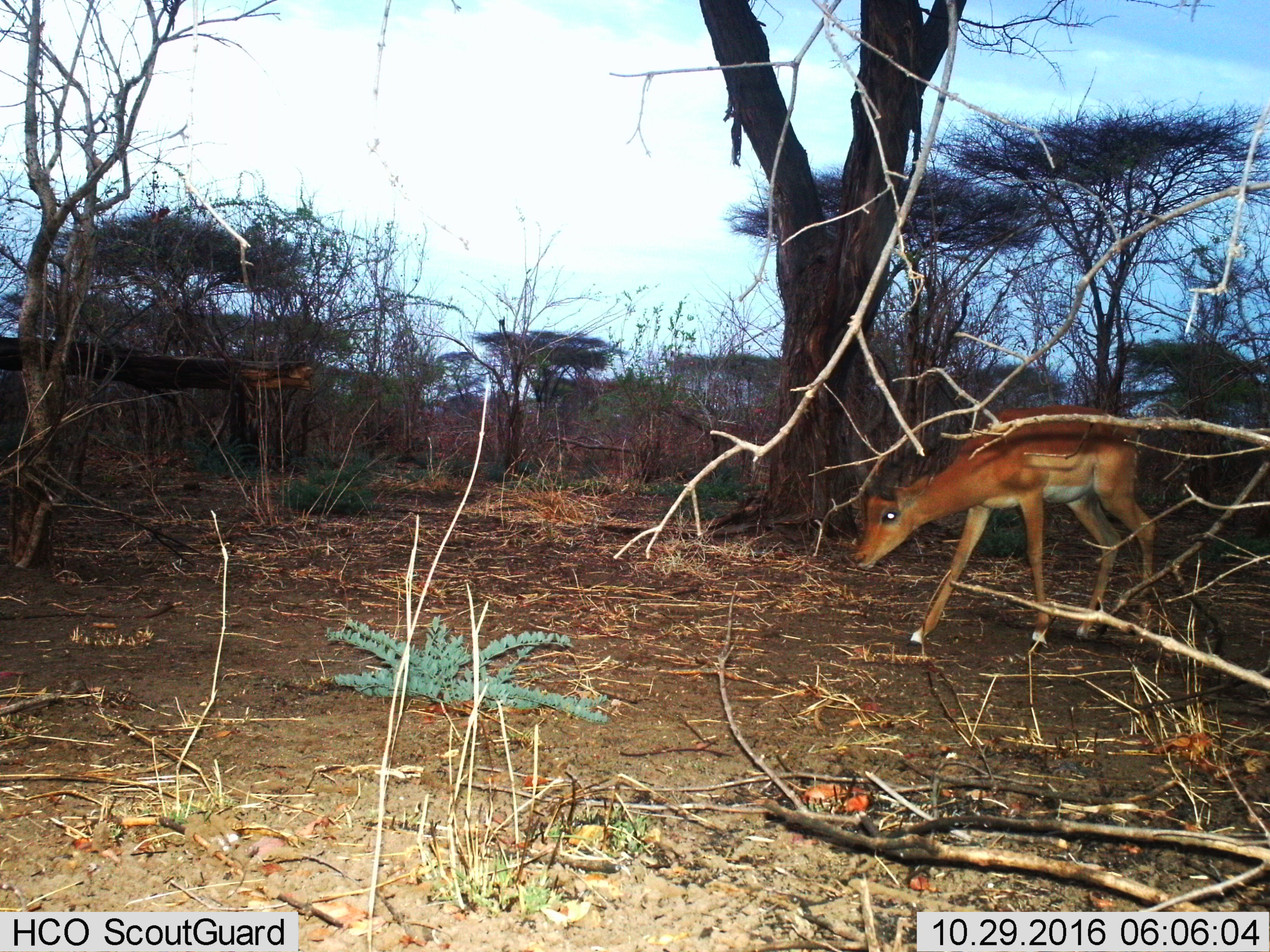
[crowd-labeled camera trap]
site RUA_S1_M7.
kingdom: Animalia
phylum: Chordata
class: Mammalia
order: Artiodactyla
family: Bovidae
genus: Aepyceros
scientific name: Aepyceros melampus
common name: impala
Impala (Aepyceros melampus), count 1. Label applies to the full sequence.